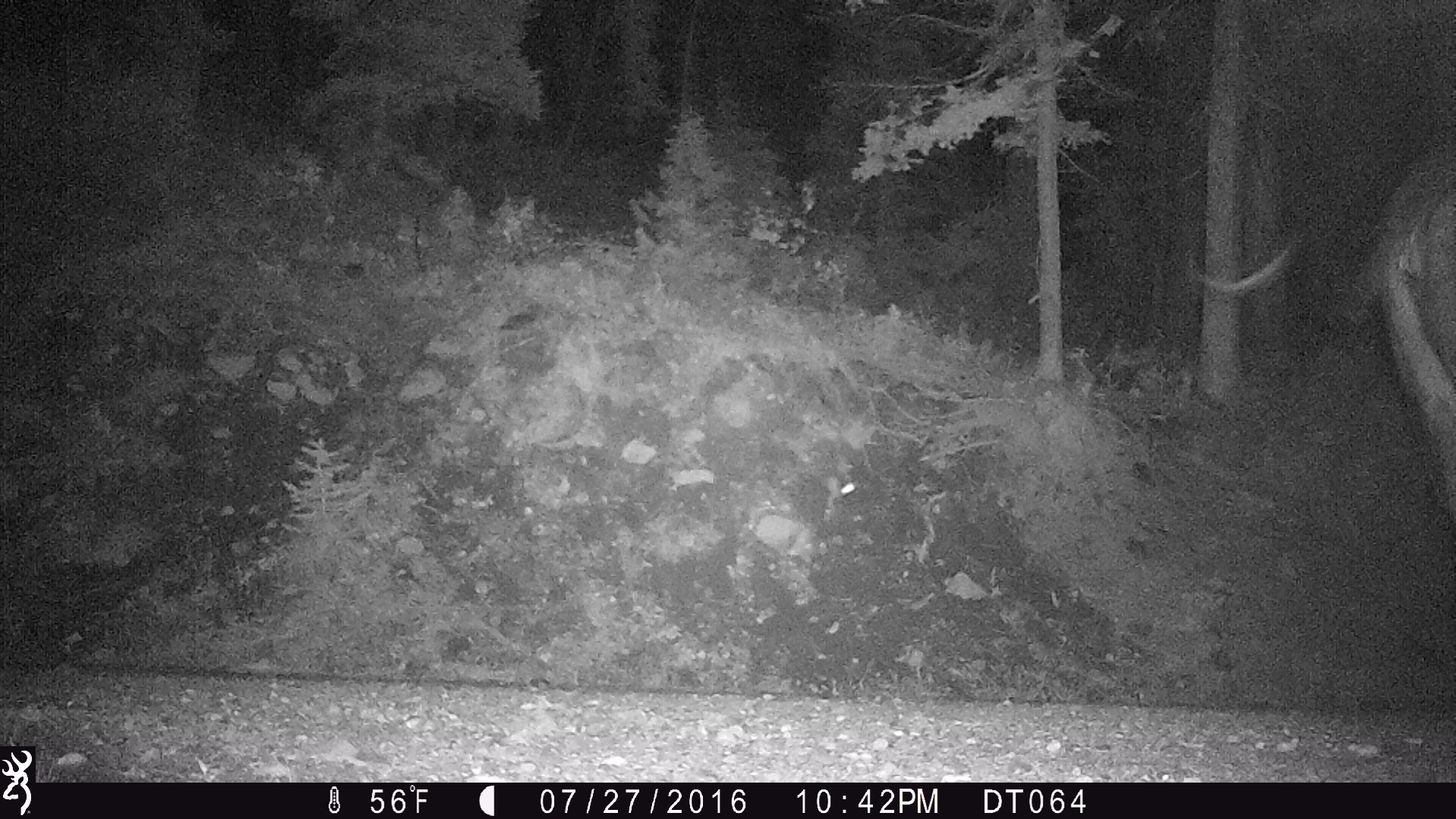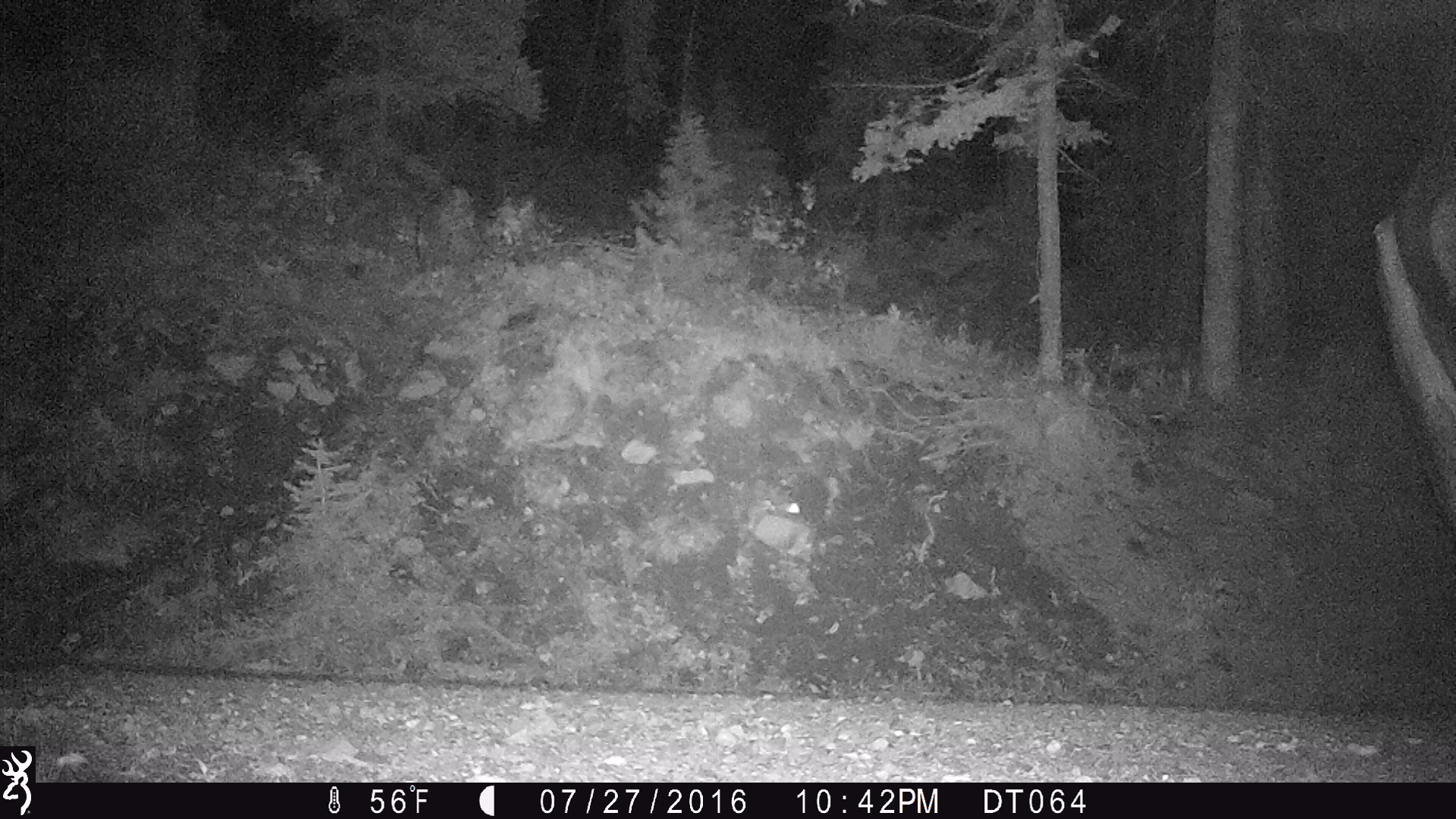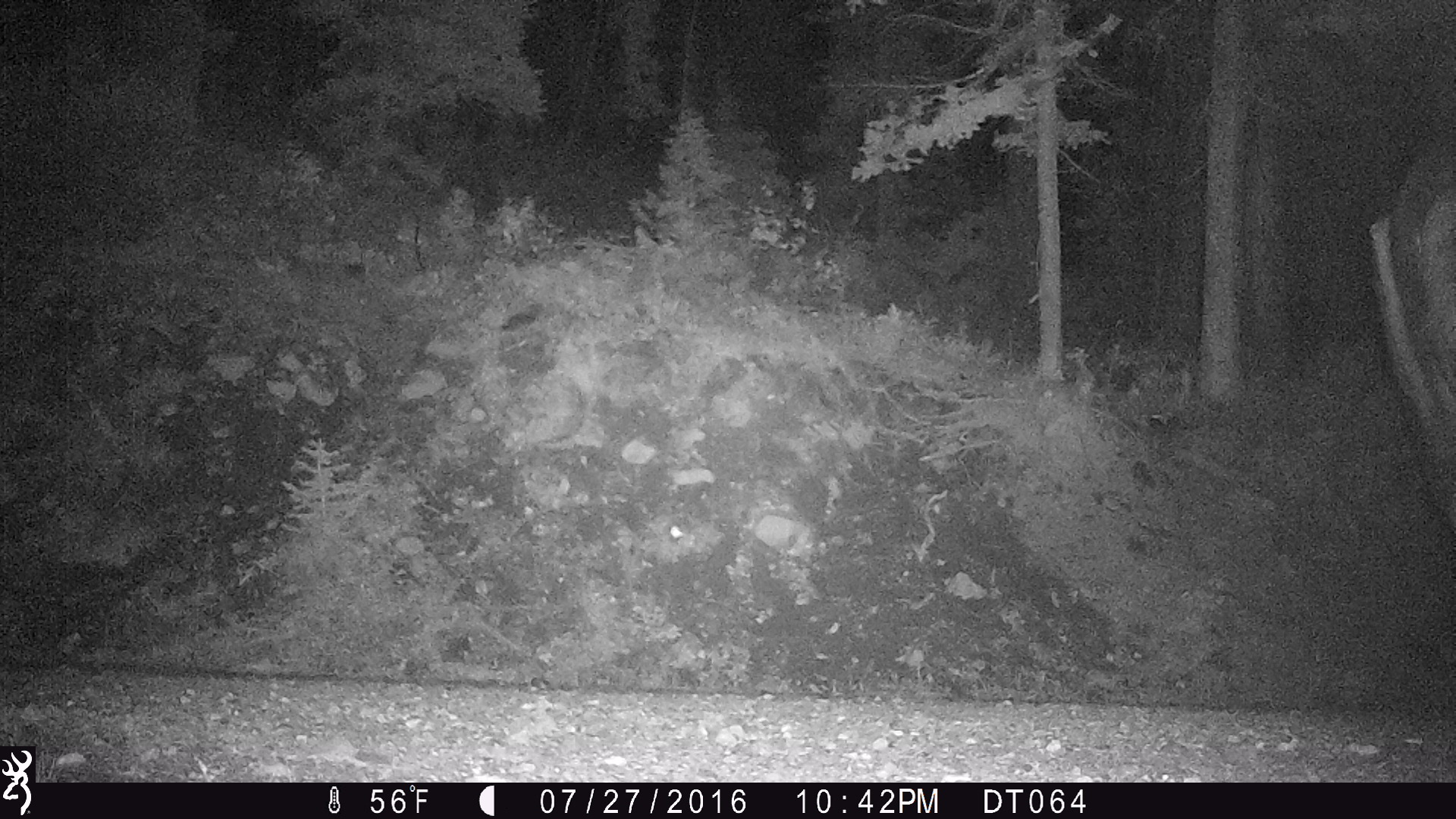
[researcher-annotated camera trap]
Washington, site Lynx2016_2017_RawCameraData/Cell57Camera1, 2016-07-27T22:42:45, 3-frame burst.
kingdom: Animalia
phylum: Chordata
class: Mammalia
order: Artiodactyla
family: Bovidae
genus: Bos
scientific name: Bos taurus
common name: domestic cattle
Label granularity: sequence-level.